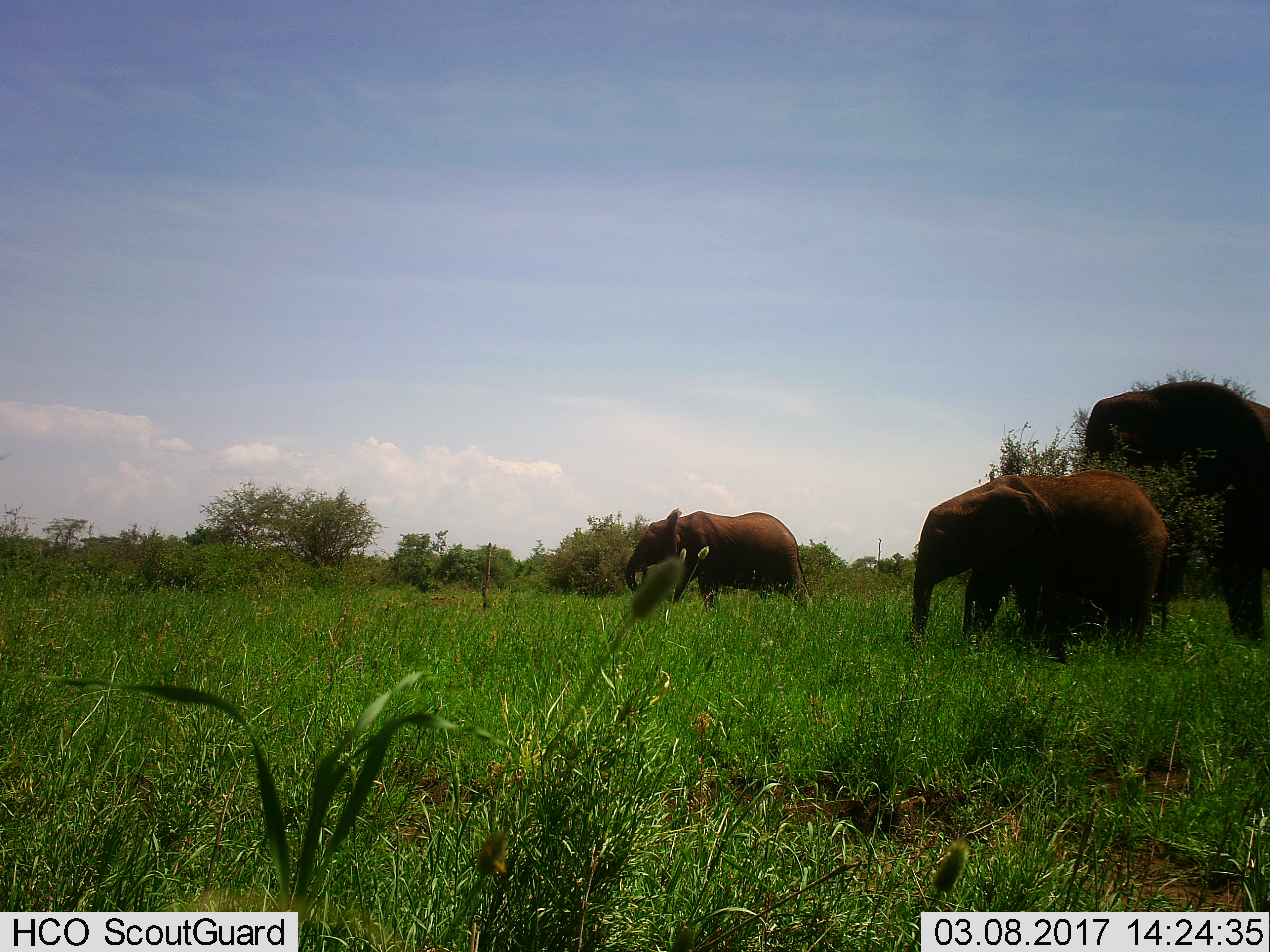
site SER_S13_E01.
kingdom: Animalia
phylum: Chordata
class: Mammalia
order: Proboscidea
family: Elephantidae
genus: Loxodonta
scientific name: Loxodonta africana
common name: african bush elephant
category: elephant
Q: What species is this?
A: Elephant (african bush elephant) (Loxodonta africana).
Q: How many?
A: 3.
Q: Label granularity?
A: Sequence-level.